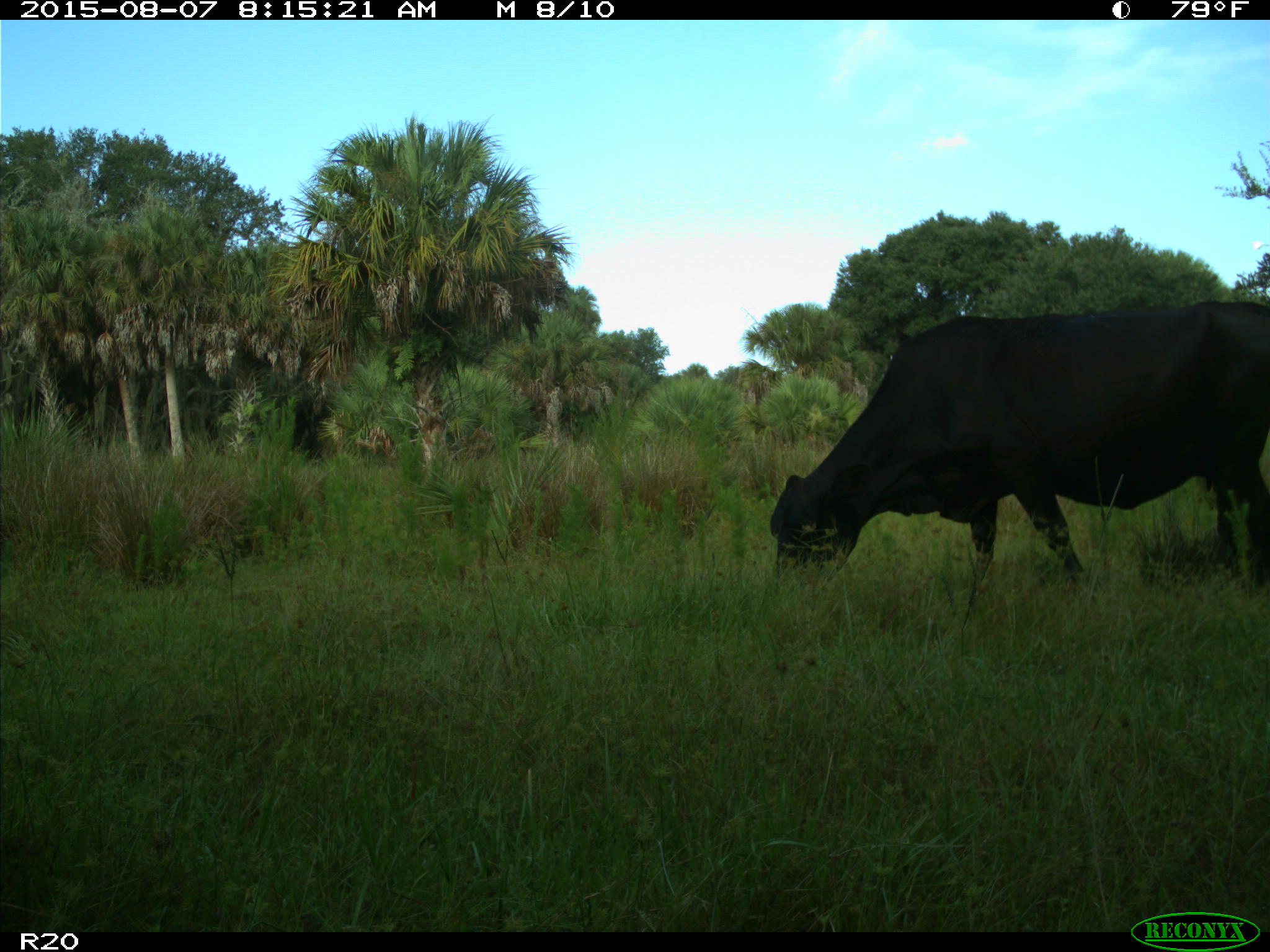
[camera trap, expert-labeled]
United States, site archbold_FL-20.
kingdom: Animalia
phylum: Chordata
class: Mammalia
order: Artiodactyla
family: Bovidae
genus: Bos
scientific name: Bos taurus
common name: domestic cow